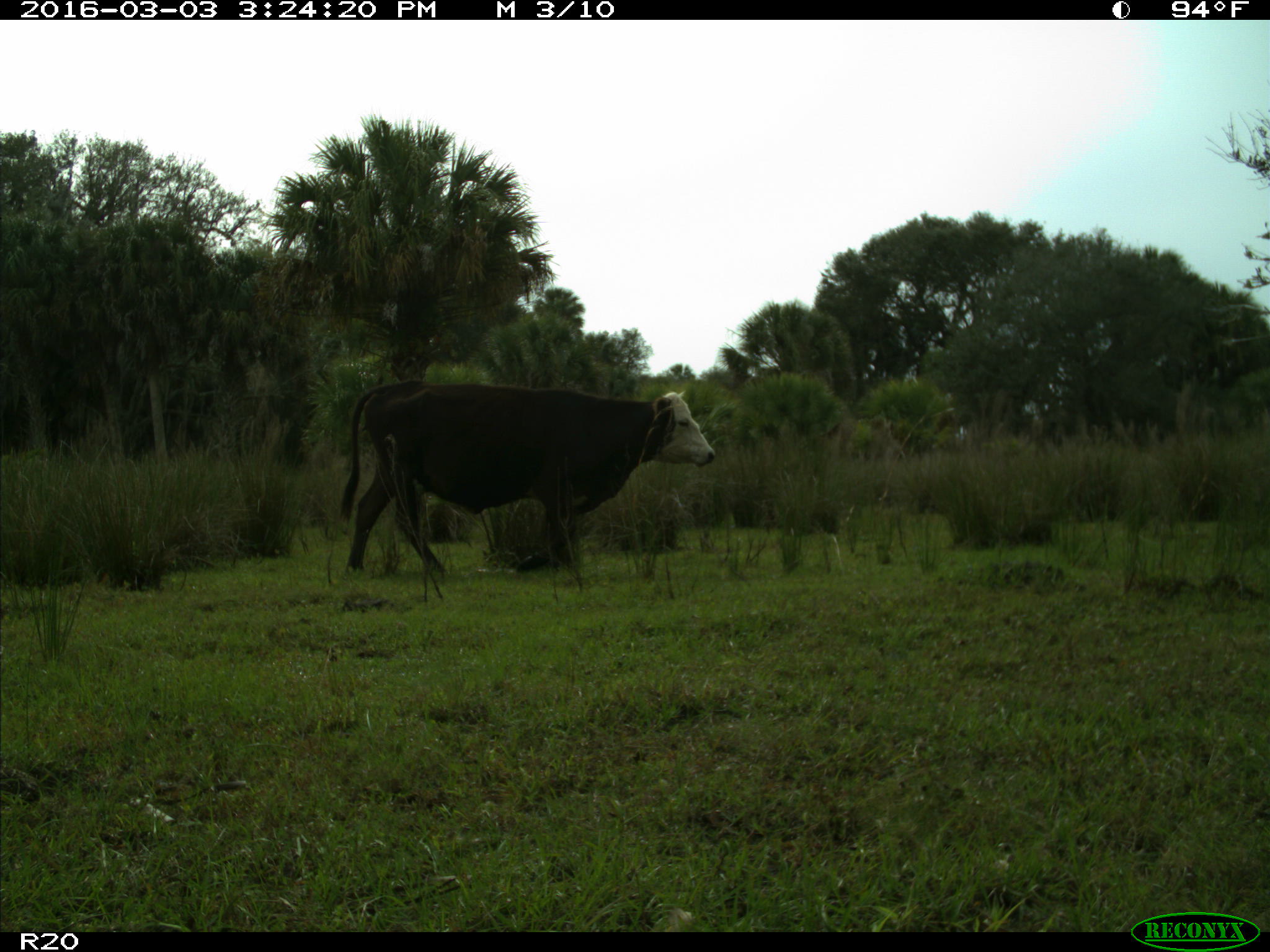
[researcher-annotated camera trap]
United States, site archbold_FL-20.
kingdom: Animalia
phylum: Chordata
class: Mammalia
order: Artiodactyla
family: Bovidae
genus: Bos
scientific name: Bos taurus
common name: domestic cow